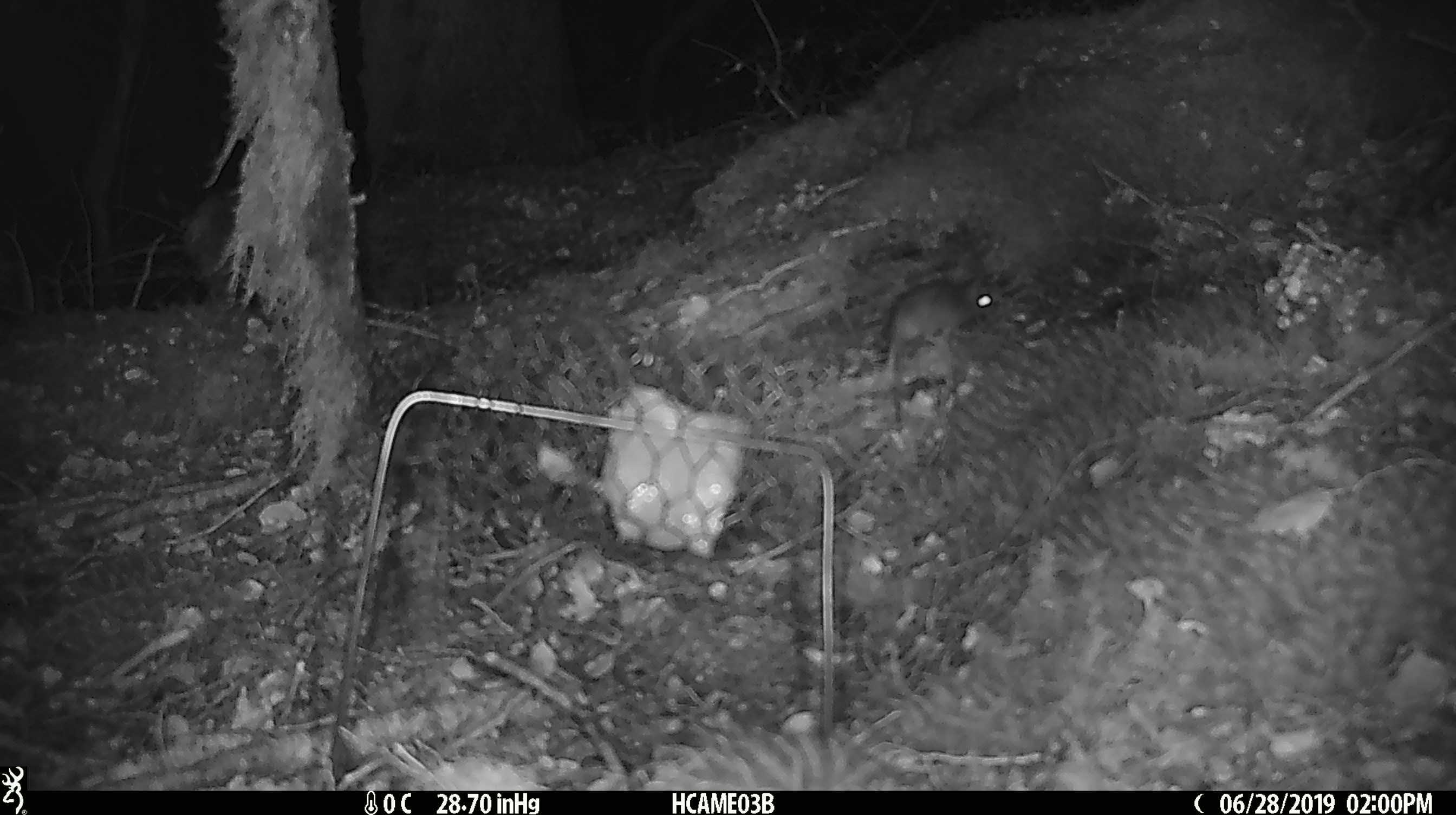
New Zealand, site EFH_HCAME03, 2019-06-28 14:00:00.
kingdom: Animalia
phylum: Chordata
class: Mammalia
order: Rodentia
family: Muridae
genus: Mus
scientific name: Mus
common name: mouse